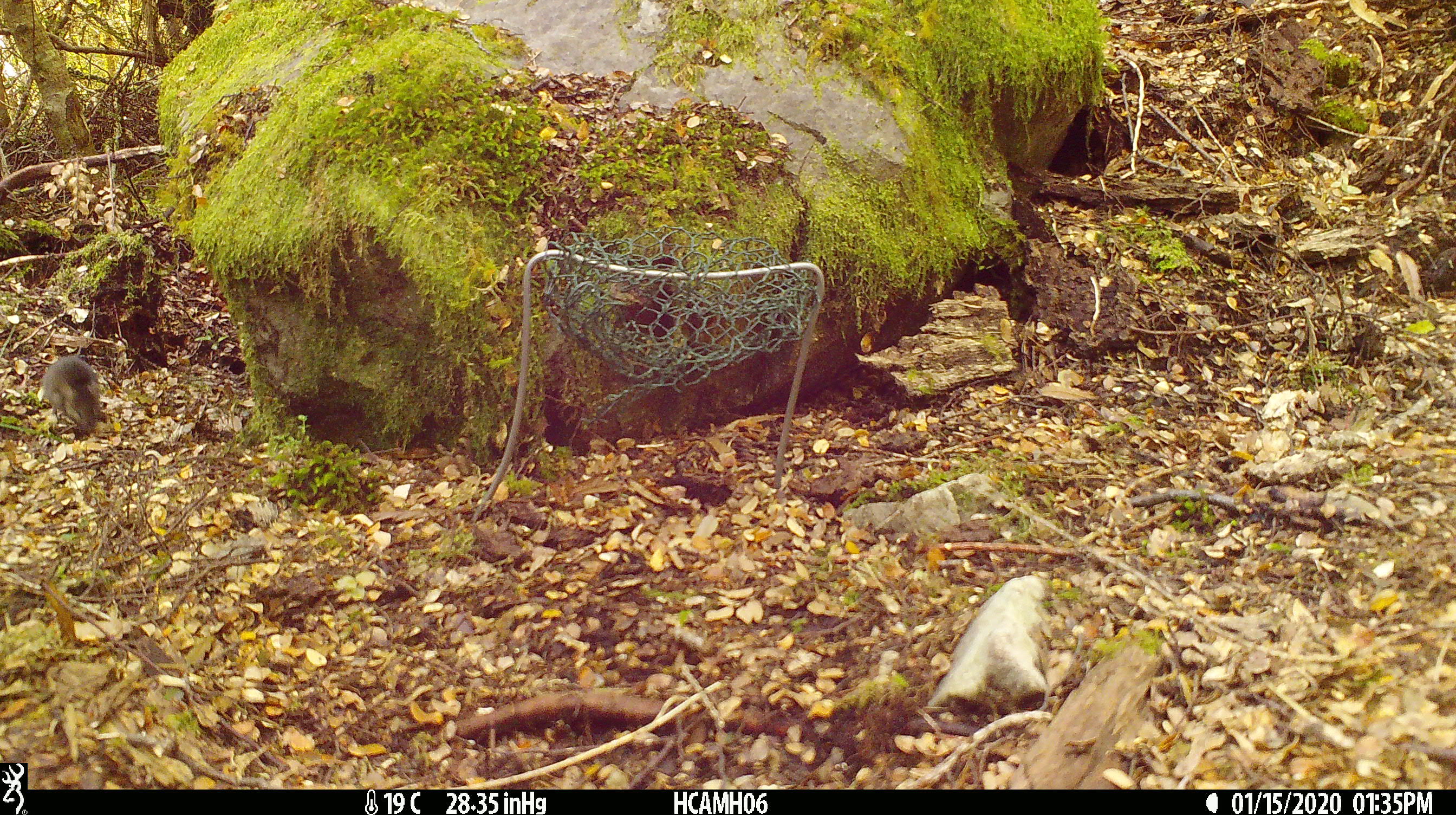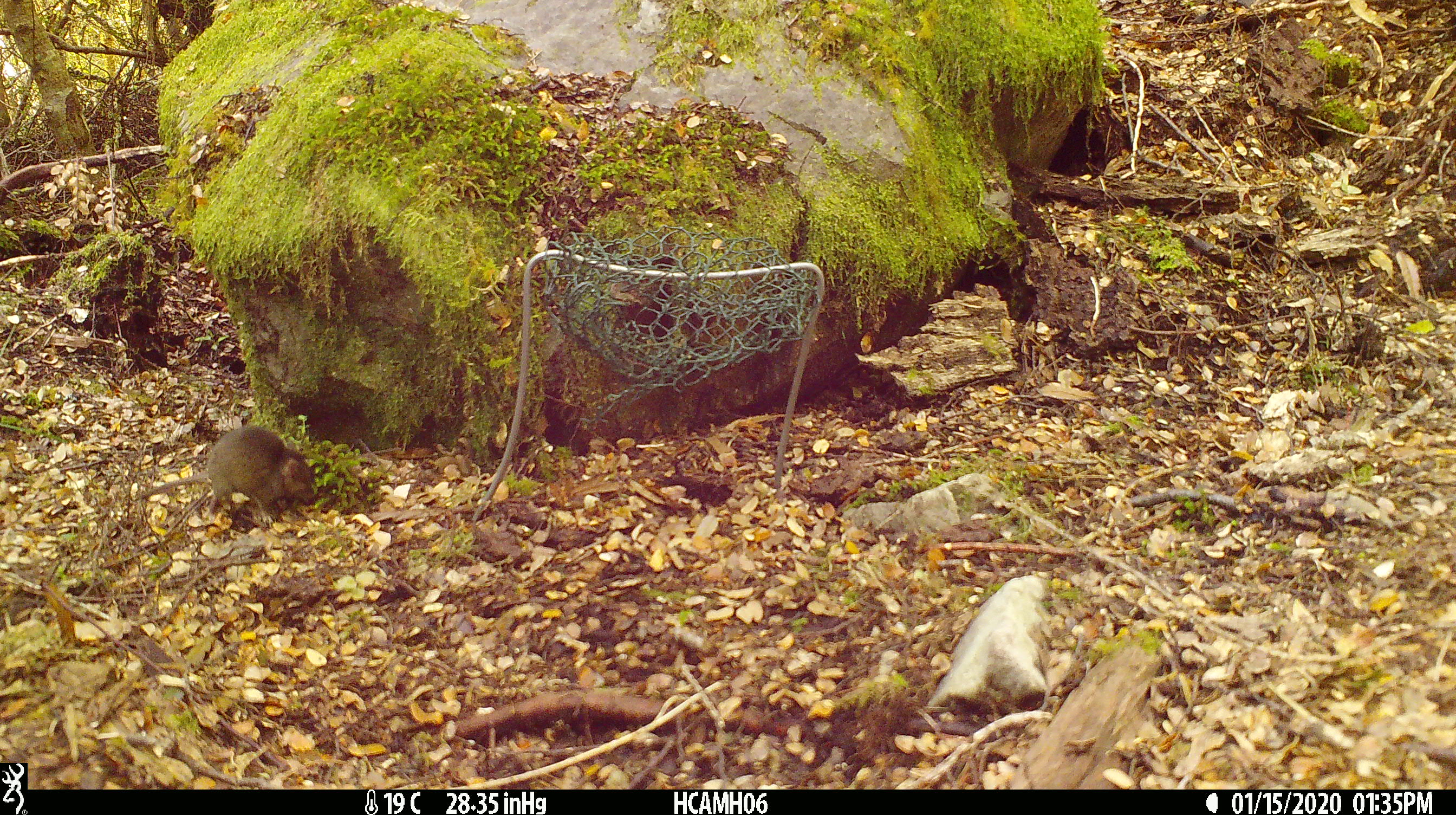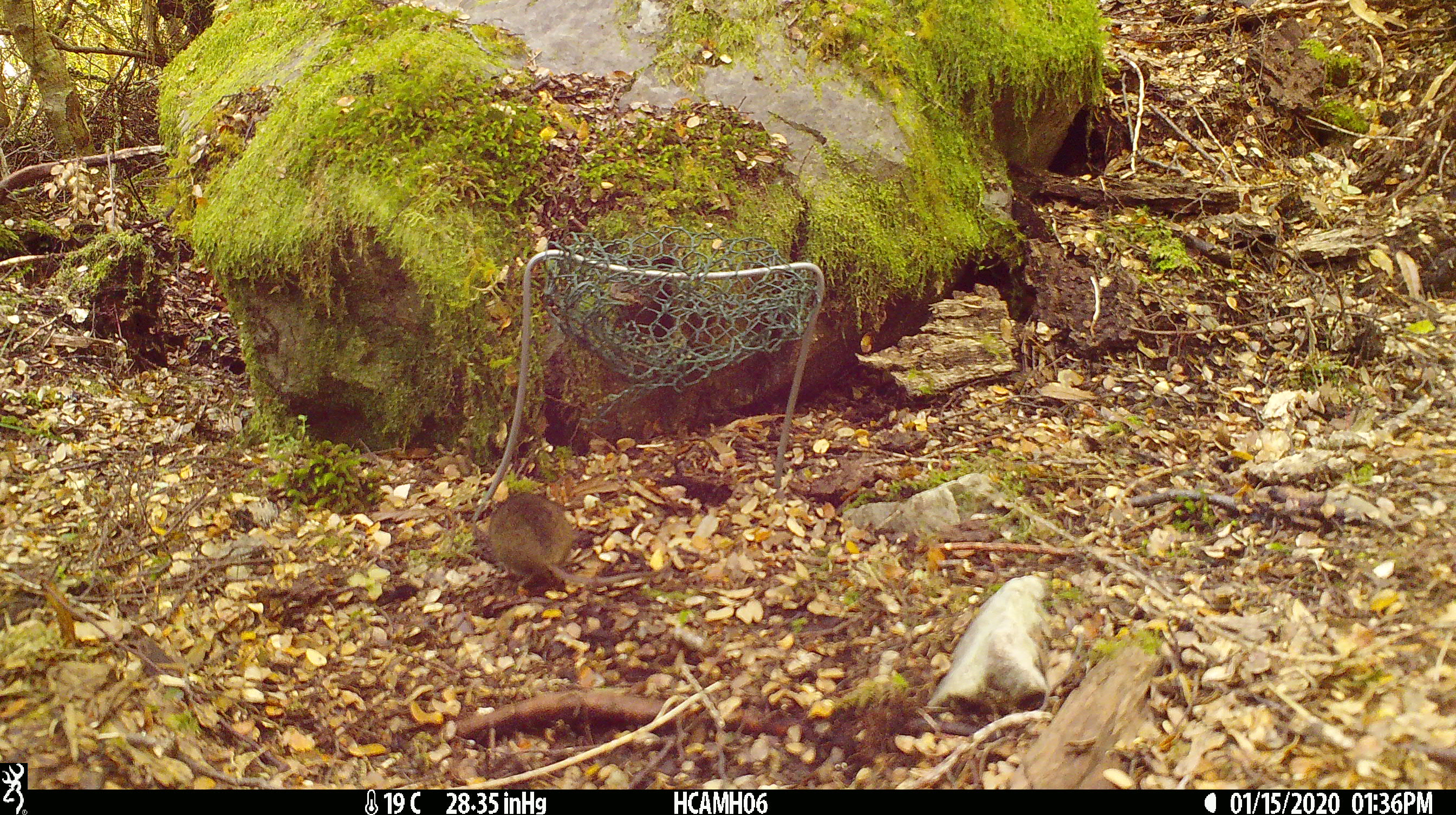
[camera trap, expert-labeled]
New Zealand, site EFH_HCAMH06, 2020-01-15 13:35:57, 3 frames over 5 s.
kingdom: Animalia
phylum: Chordata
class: Mammalia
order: Rodentia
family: Muridae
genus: Mus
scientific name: Mus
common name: mouse